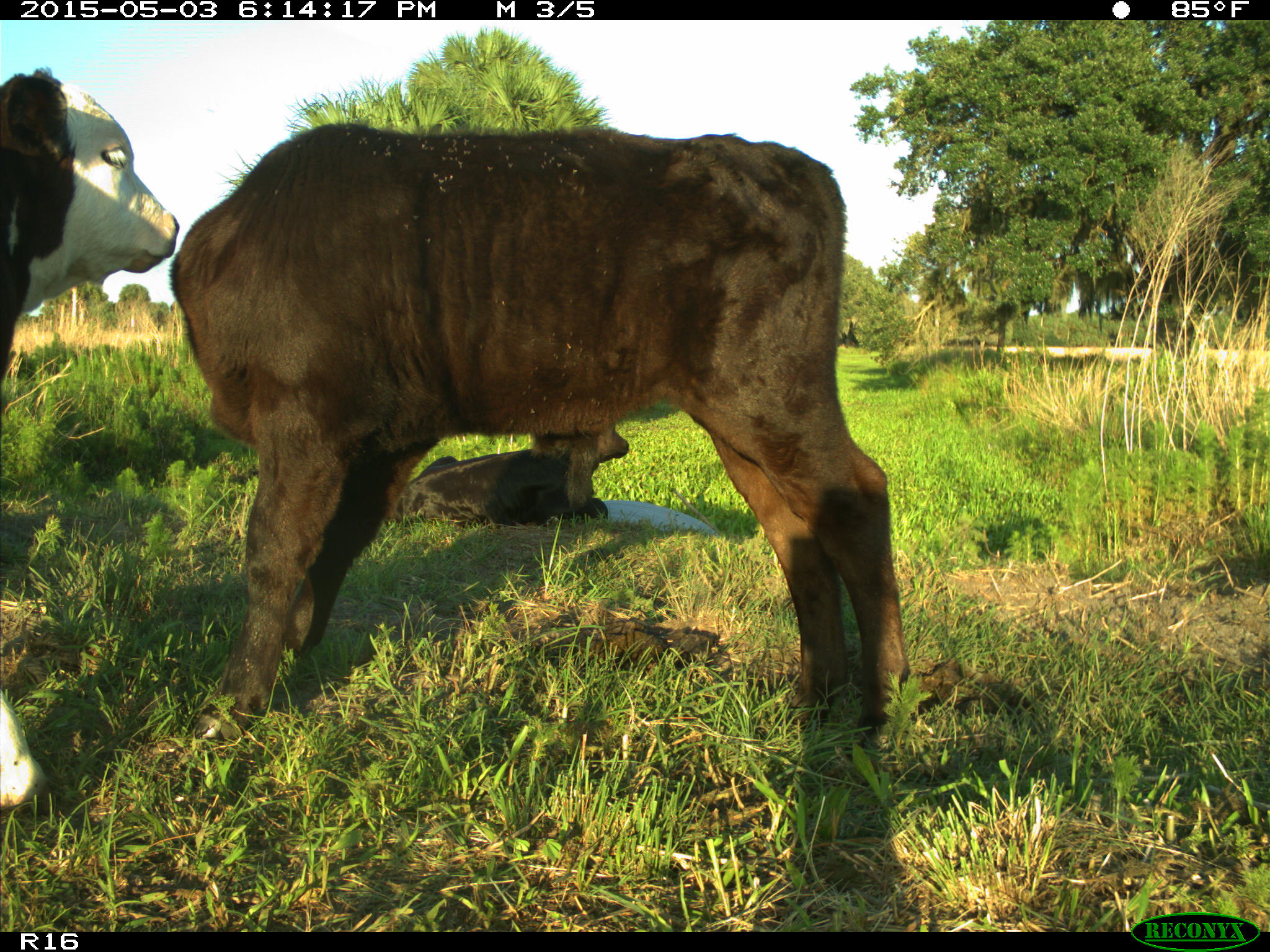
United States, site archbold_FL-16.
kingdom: Animalia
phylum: Chordata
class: Mammalia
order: Artiodactyla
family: Bovidae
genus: Bos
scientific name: Bos taurus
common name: domestic cow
Bos taurus (domestic cow).